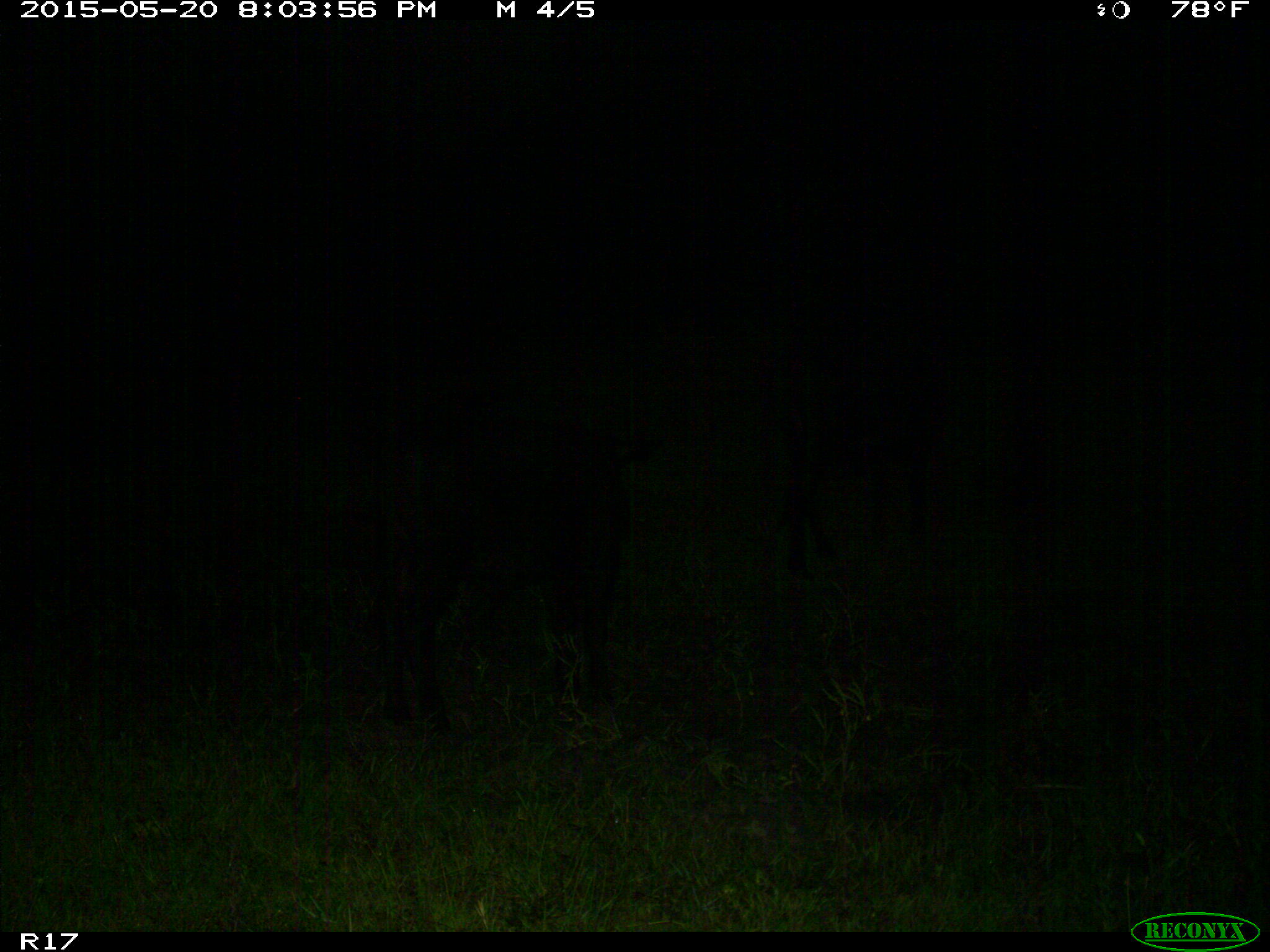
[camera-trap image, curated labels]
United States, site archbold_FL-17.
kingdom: Animalia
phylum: Chordata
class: Mammalia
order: Artiodactyla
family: Bovidae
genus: Bos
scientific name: Bos taurus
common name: domestic cow